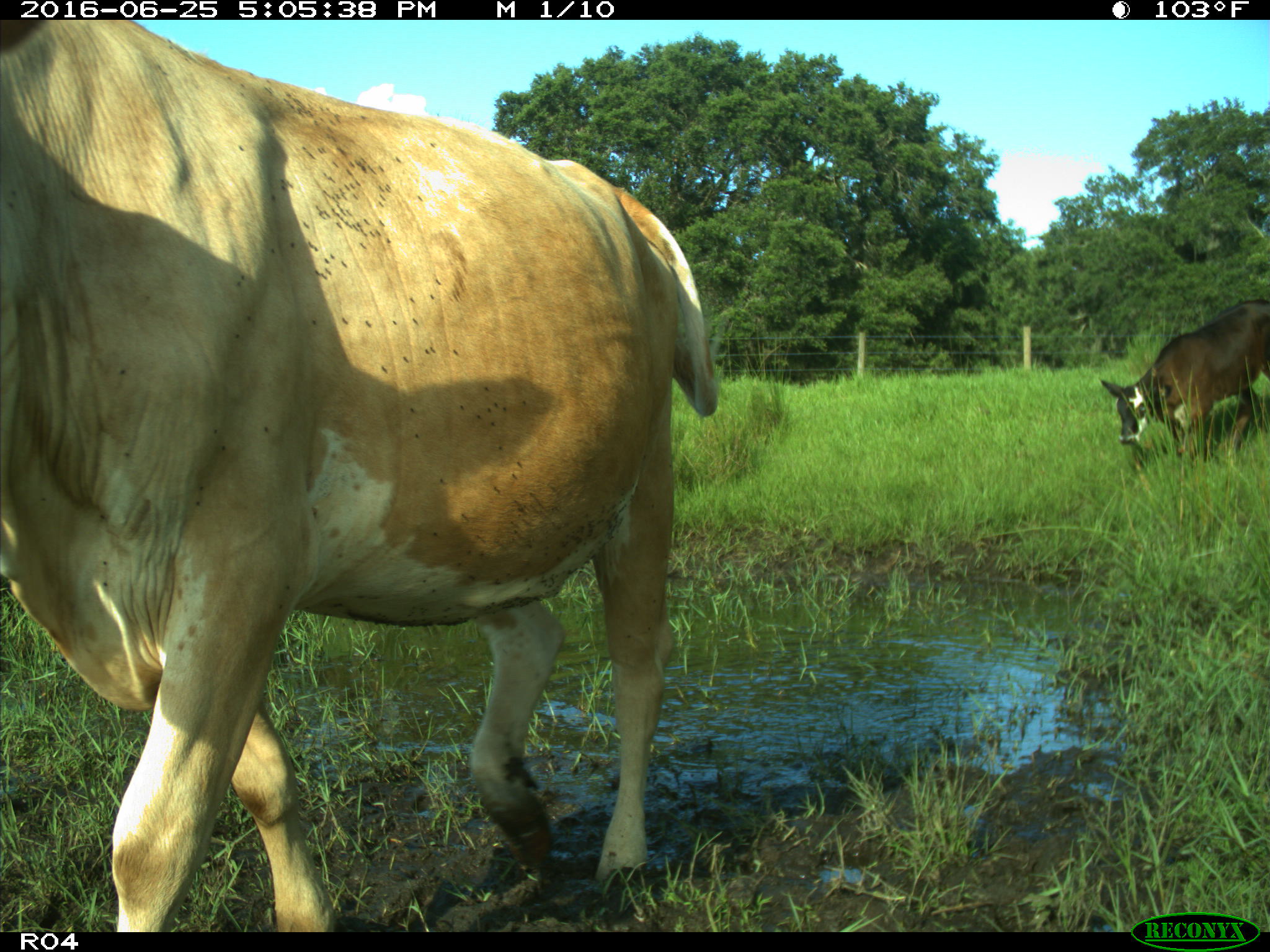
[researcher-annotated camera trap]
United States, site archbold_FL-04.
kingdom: Animalia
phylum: Chordata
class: Mammalia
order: Artiodactyla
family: Bovidae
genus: Bos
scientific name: Bos taurus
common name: domestic cow